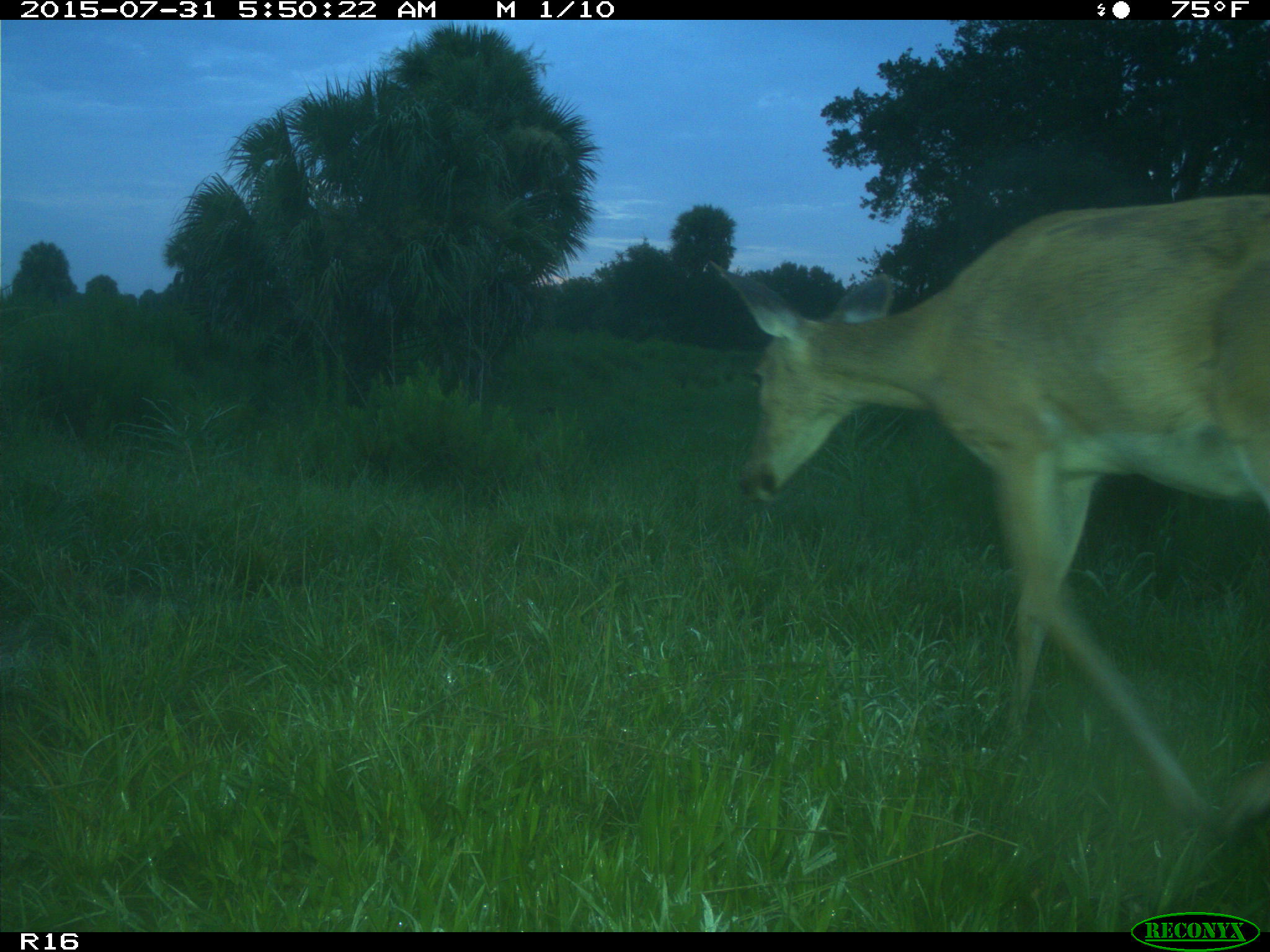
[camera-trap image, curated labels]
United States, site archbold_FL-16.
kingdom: Animalia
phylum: Chordata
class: Mammalia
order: Artiodactyla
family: Cervidae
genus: Odocoileus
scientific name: Odocoileus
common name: deer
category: unidentified deer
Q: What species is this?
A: Unidentified deer (deer) (Odocoileus).